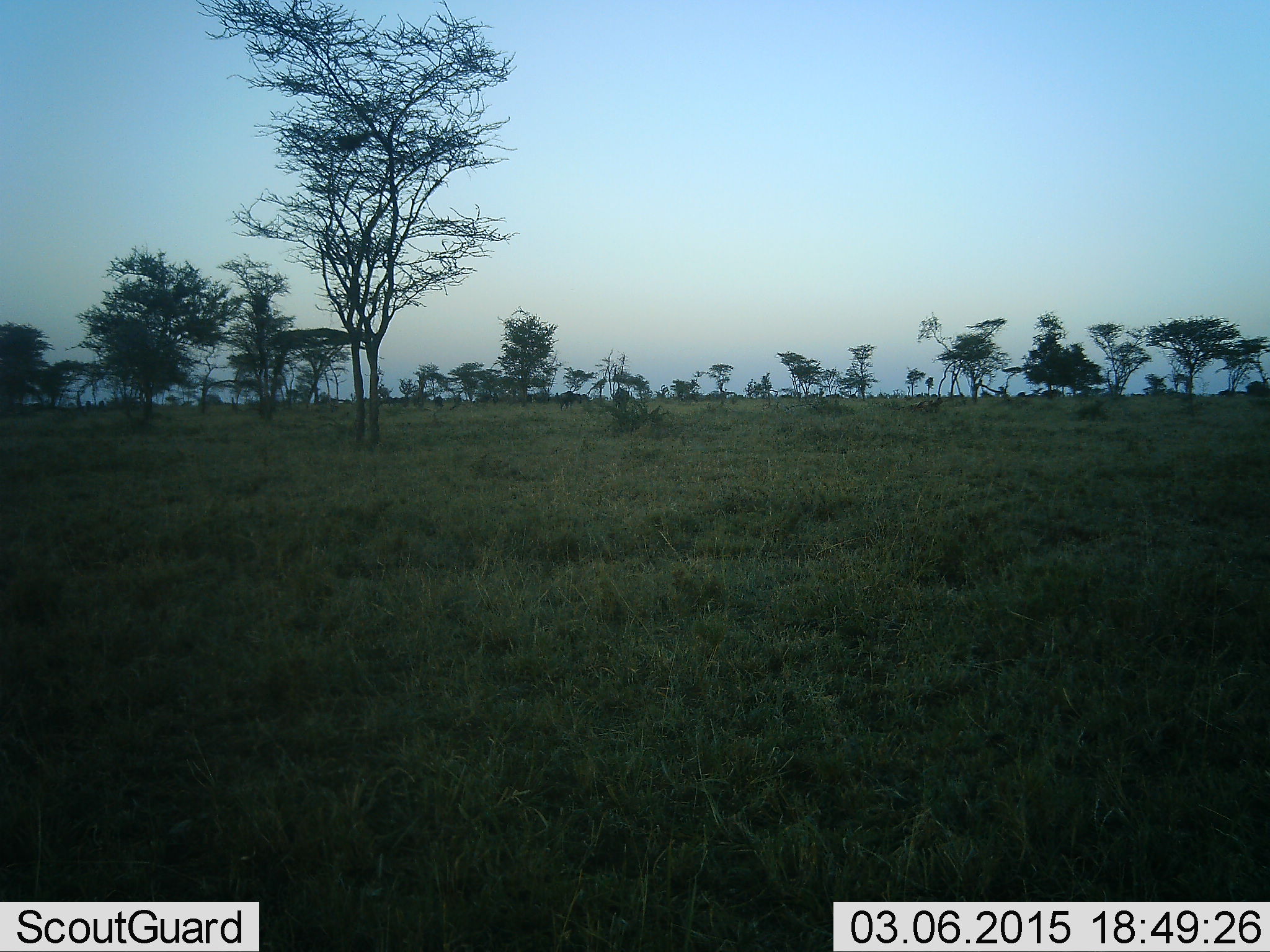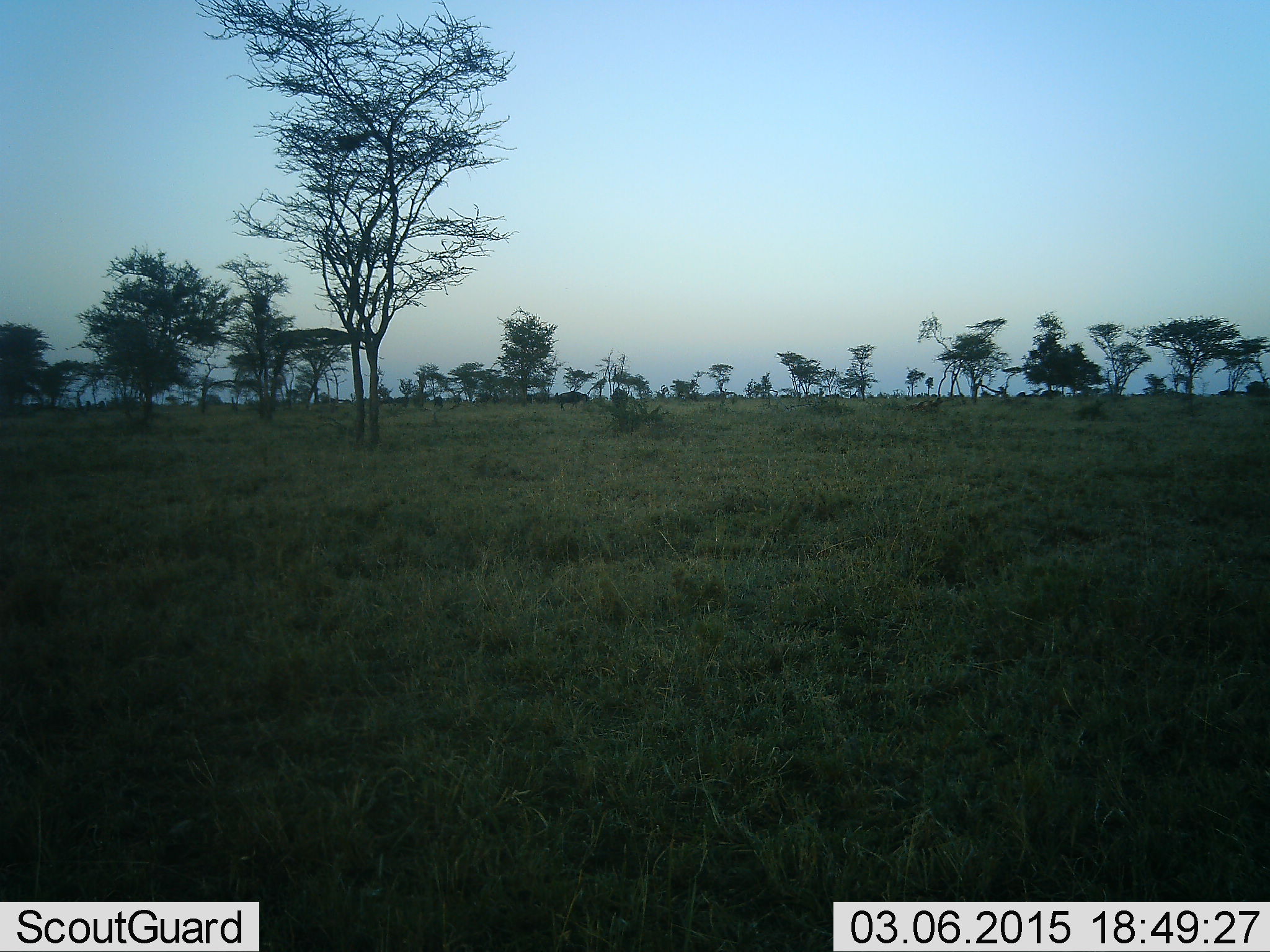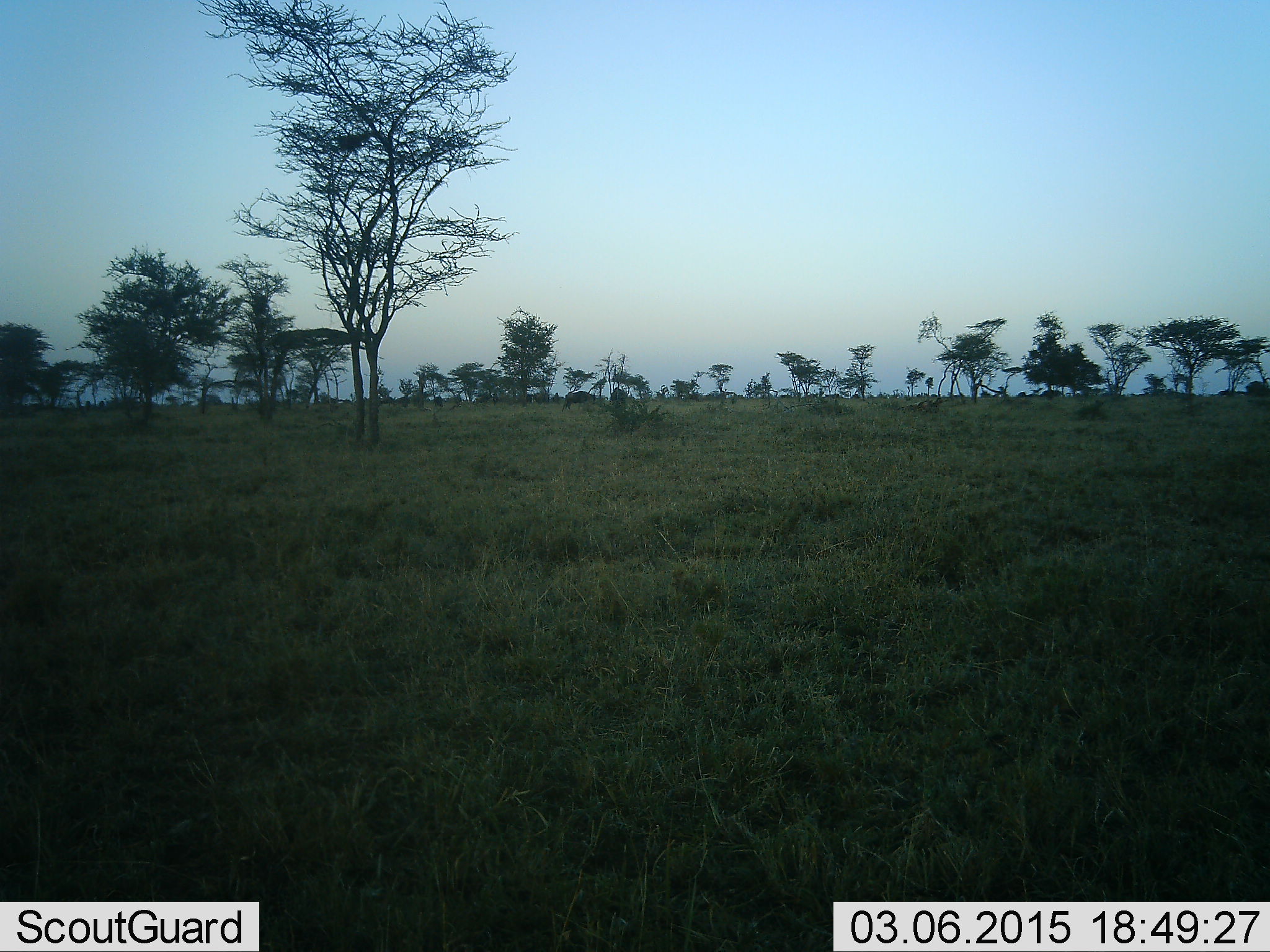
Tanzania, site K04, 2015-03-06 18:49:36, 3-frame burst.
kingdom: Animalia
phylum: Chordata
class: Mammalia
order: Artiodactyla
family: Bovidae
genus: Connochaetes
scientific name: Connochaetes taurinus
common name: blue wildebeest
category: wildebeest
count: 2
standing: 22%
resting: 0%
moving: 89%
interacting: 0%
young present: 0%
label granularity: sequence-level